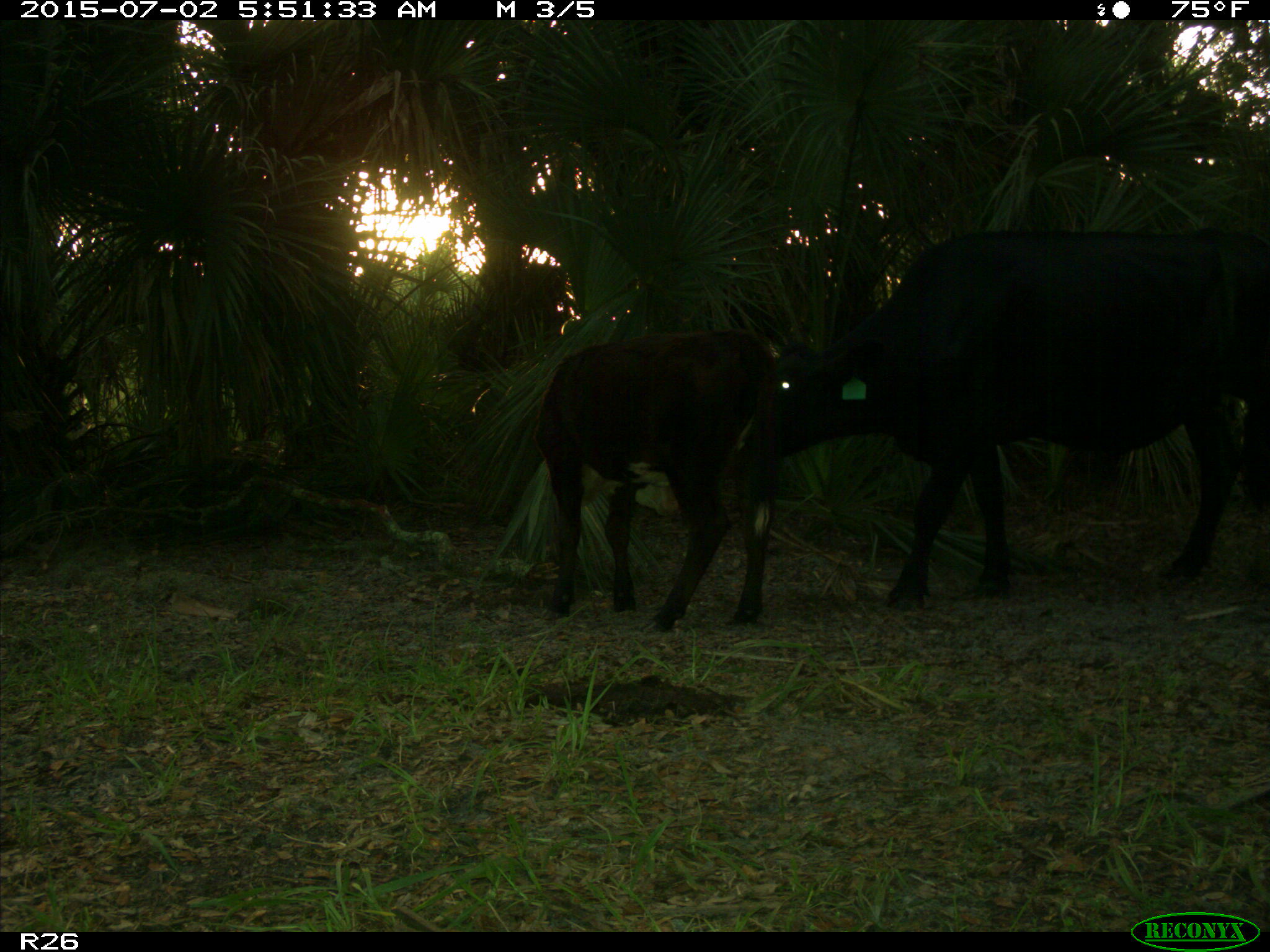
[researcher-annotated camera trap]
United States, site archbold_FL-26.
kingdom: Animalia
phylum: Chordata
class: Mammalia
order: Artiodactyla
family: Bovidae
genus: Bos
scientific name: Bos taurus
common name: domestic cow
Bos taurus (domestic cow).